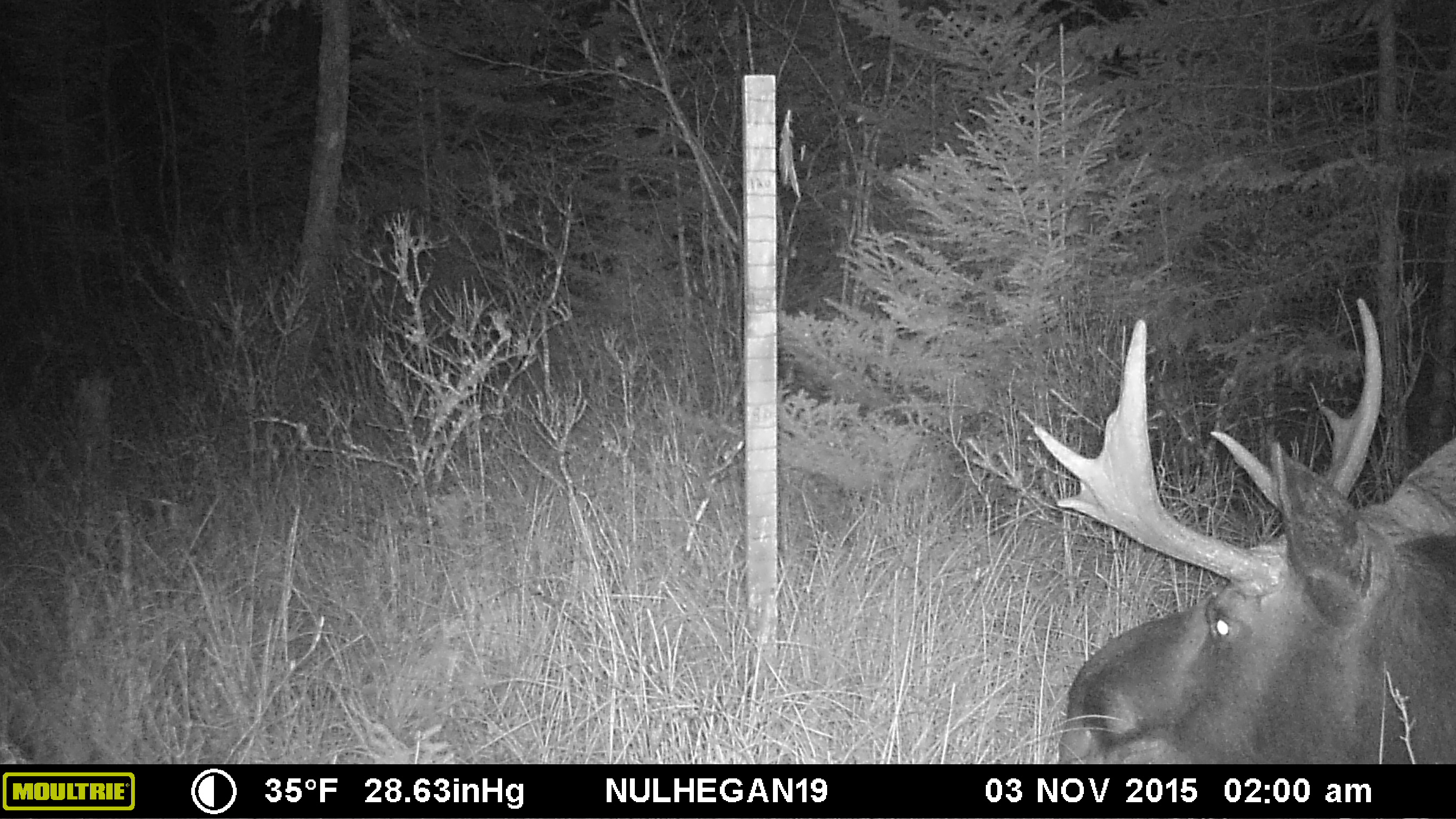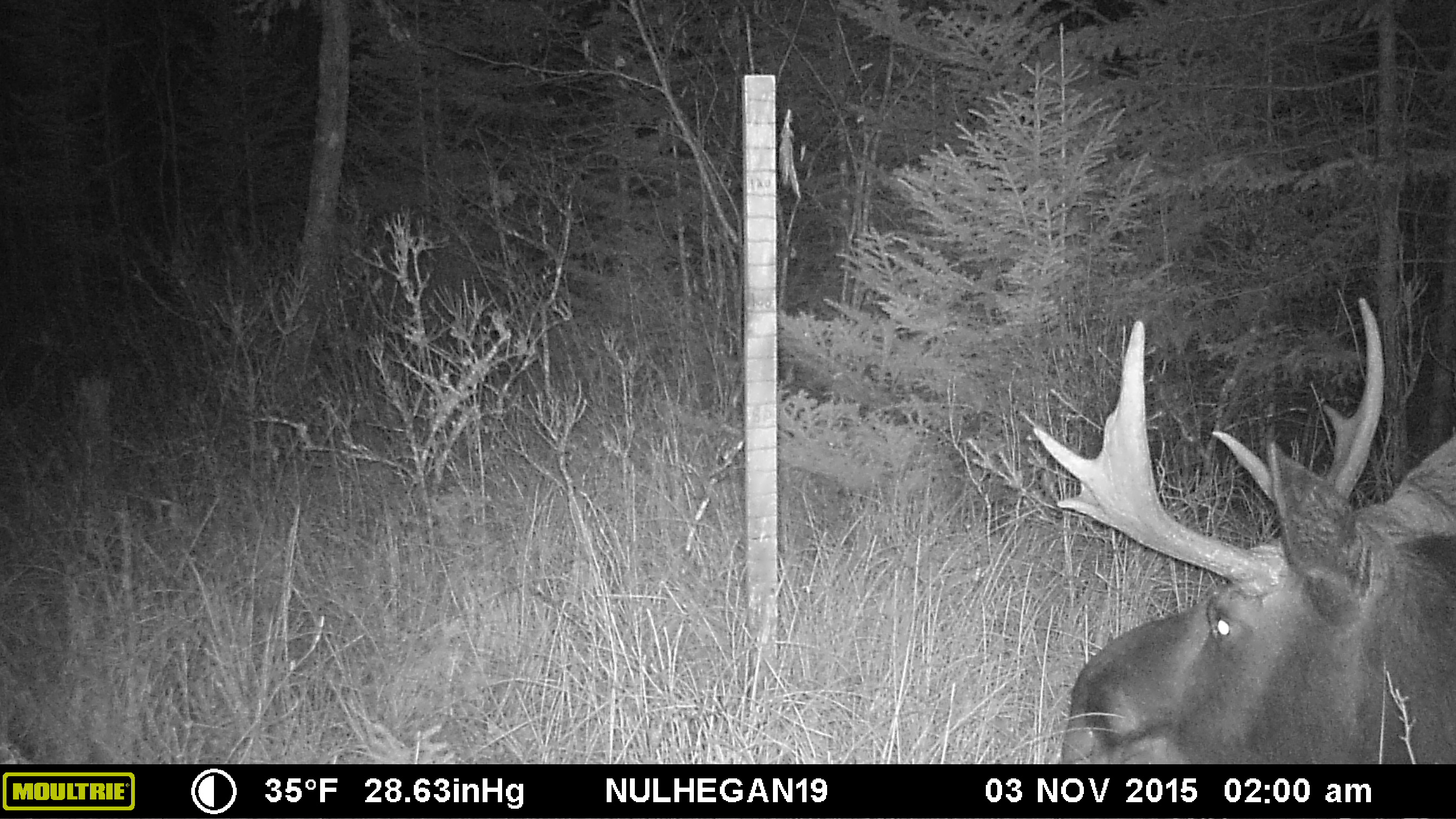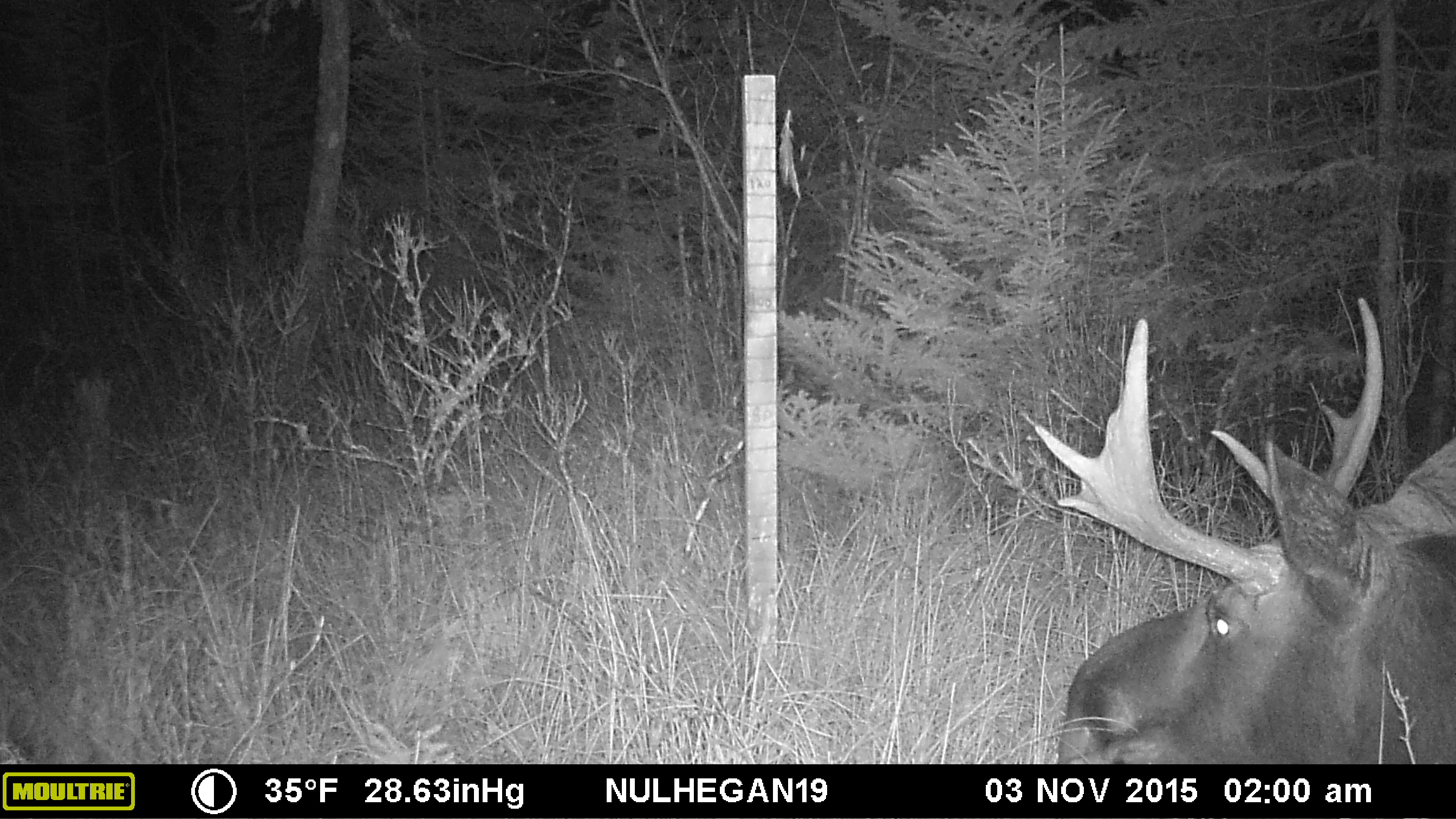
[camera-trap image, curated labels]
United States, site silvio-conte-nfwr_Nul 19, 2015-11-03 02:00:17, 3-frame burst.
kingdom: Animalia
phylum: Chordata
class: Mammalia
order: Artiodactyla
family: Cervidae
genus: Alces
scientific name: Alces alces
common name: moose